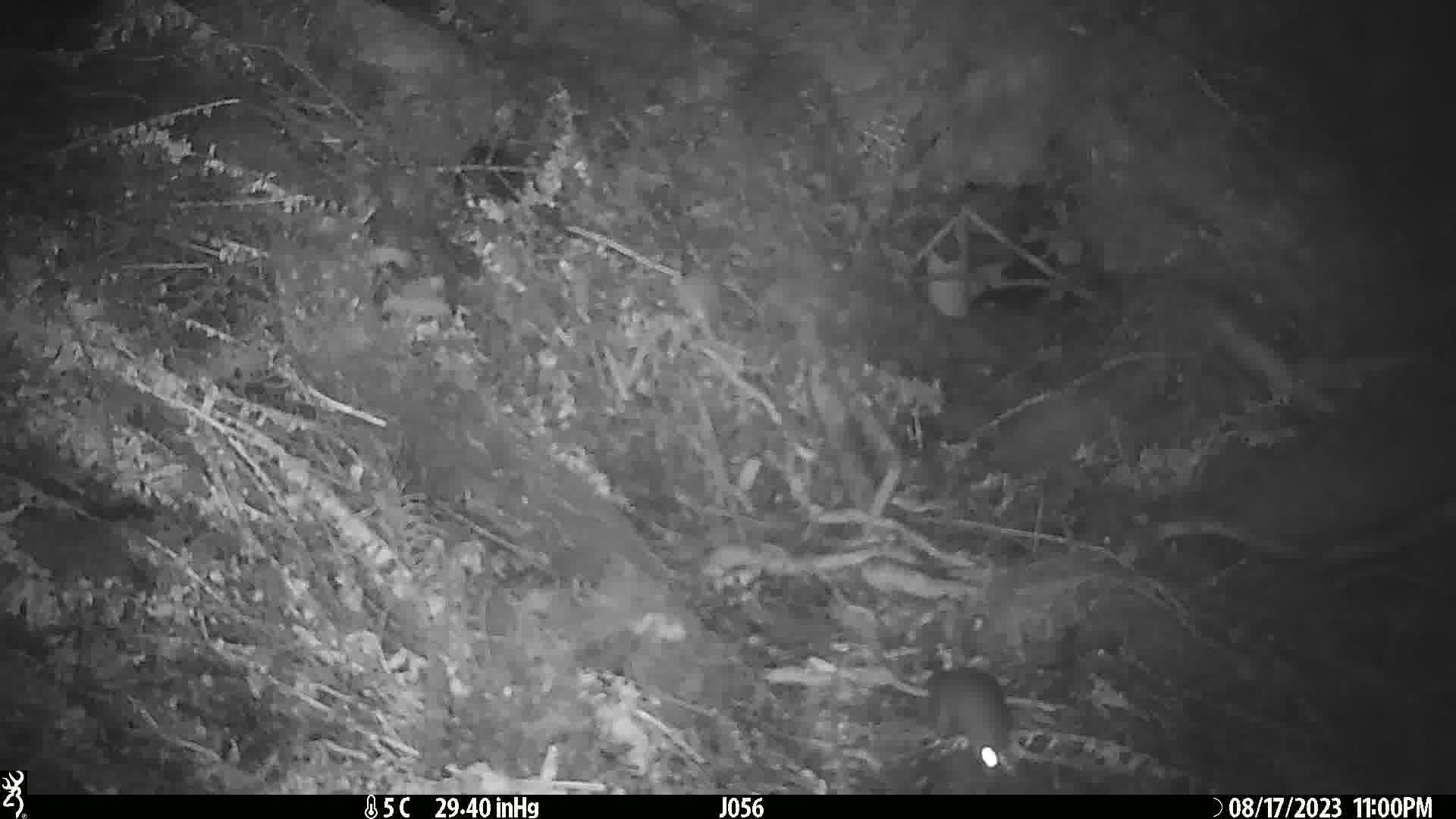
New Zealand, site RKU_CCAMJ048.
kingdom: Animalia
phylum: Chordata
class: Mammalia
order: Rodentia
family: Muridae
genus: Rattus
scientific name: Rattus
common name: rat